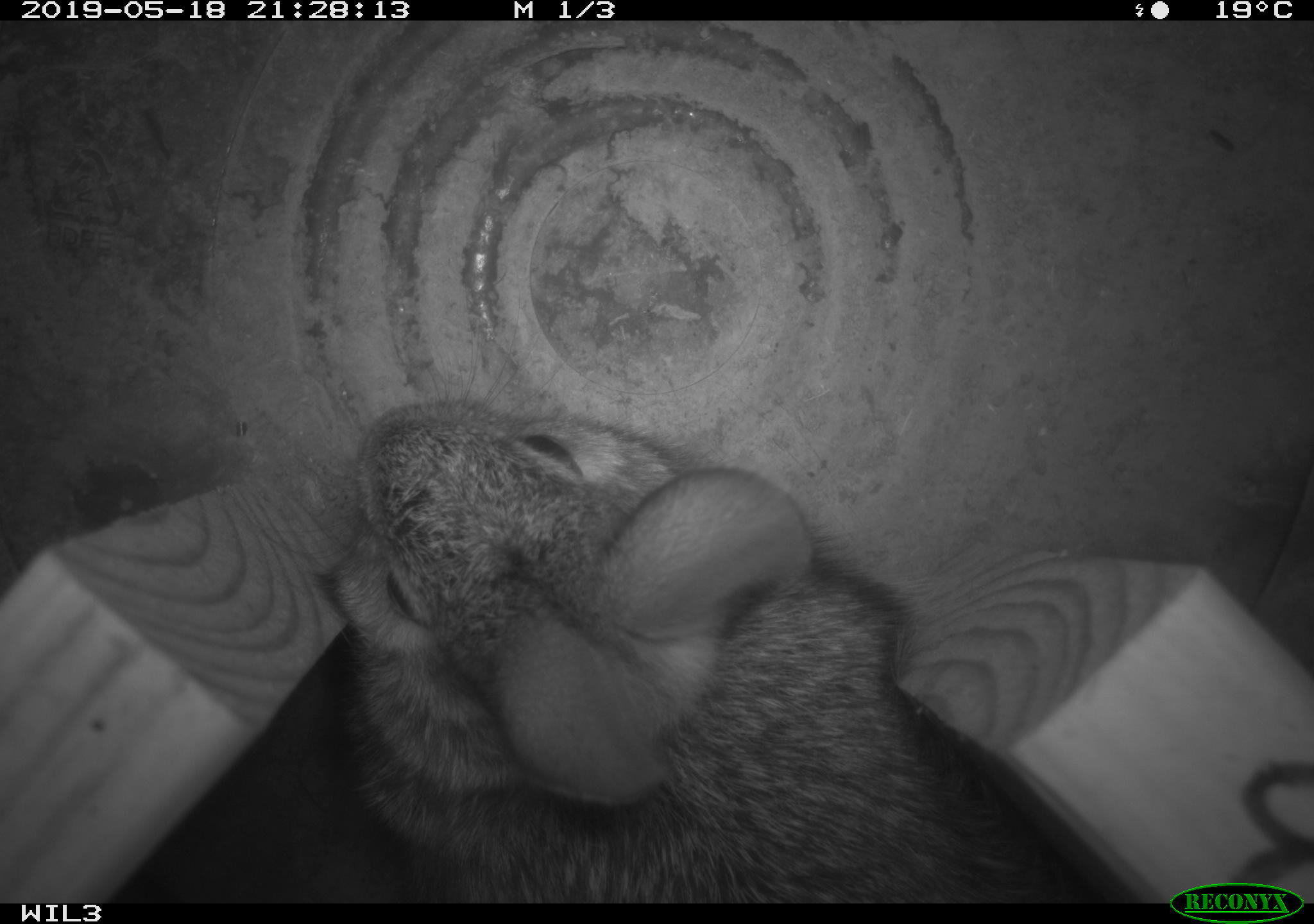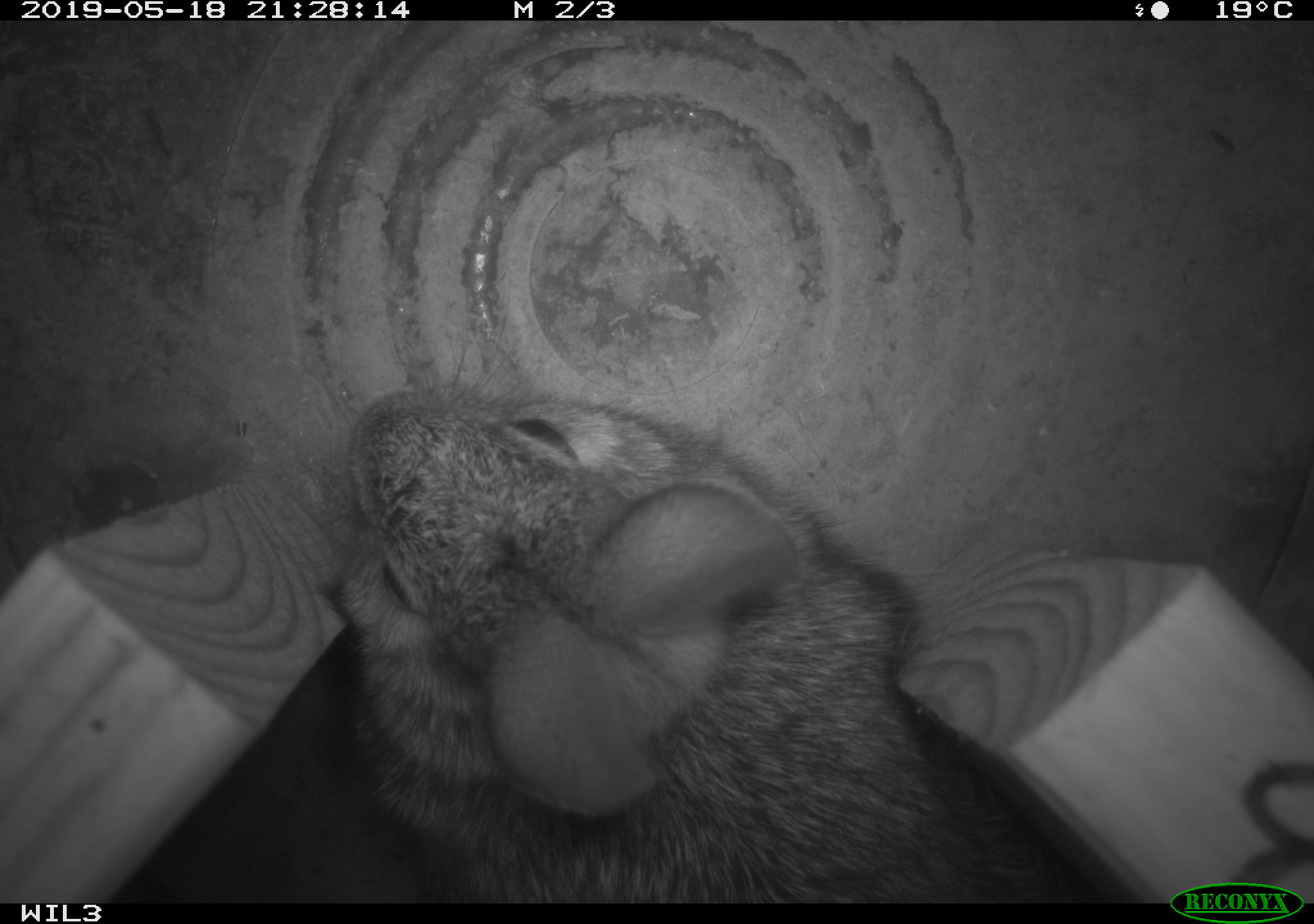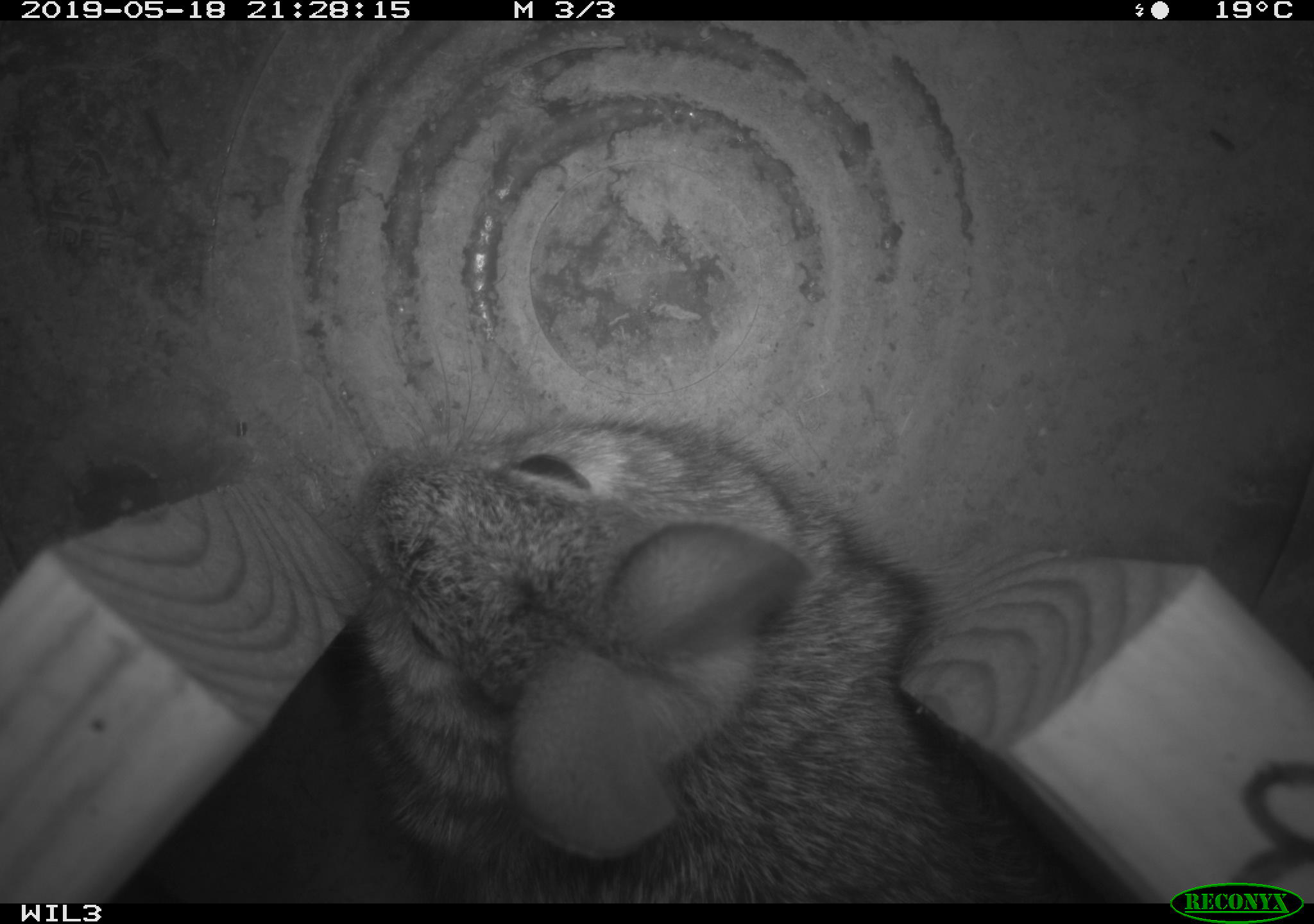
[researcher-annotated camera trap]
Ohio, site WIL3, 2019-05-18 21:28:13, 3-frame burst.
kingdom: Animalia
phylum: Chordata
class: Mammalia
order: Lagomorpha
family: Leporidae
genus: Sylvilagus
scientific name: Sylvilagus floridanus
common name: eastern cottontail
Eastern cottontail (Sylvilagus floridanus).